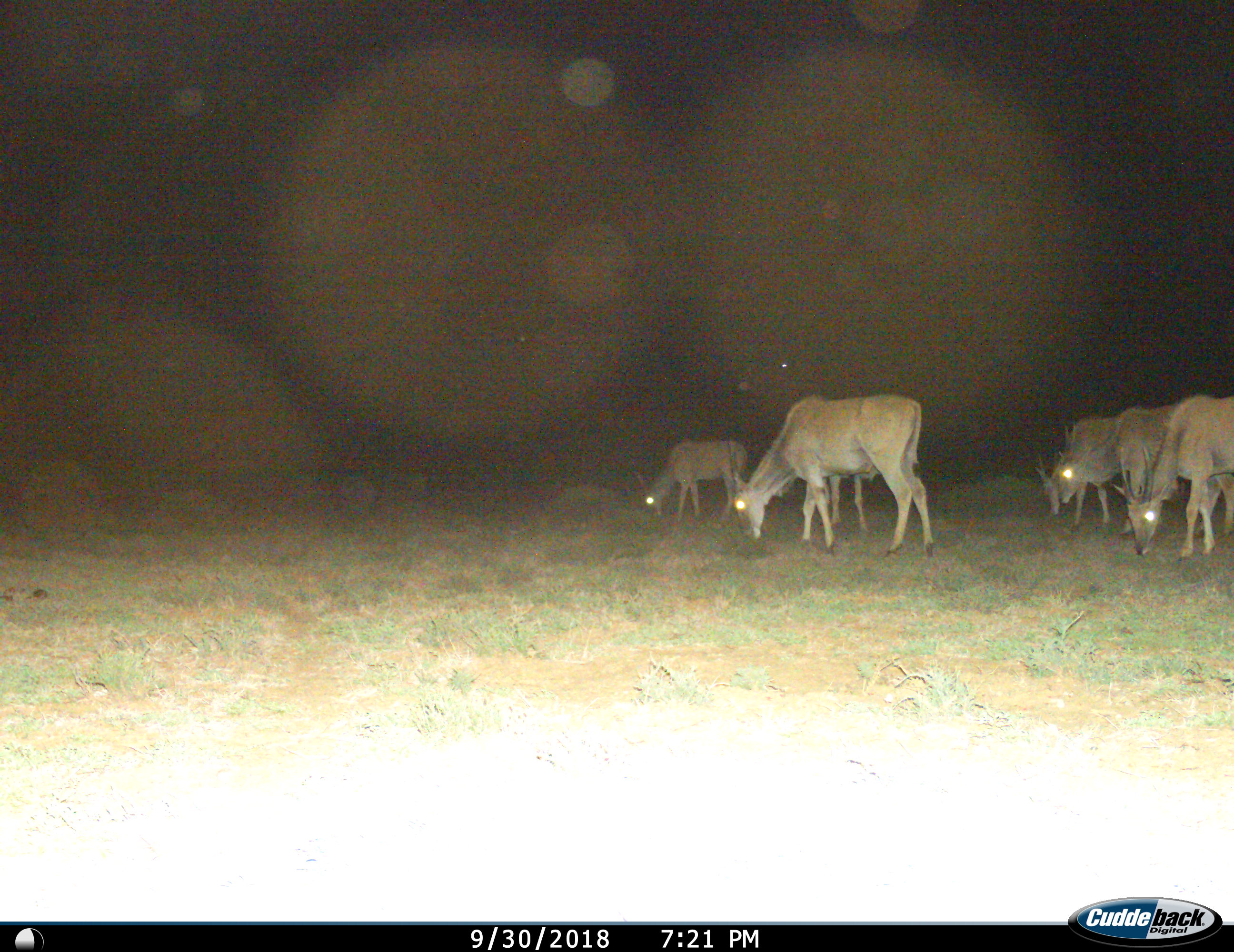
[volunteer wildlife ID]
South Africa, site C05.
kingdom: Animalia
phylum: Chordata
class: Mammalia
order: Artiodactyla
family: Bovidae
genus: Tragelaphus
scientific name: Tragelaphus oryx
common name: eland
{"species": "eland (Tragelaphus oryx)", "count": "6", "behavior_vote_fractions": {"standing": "30%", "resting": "0%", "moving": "20%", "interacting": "0%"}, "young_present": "10%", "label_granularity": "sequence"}